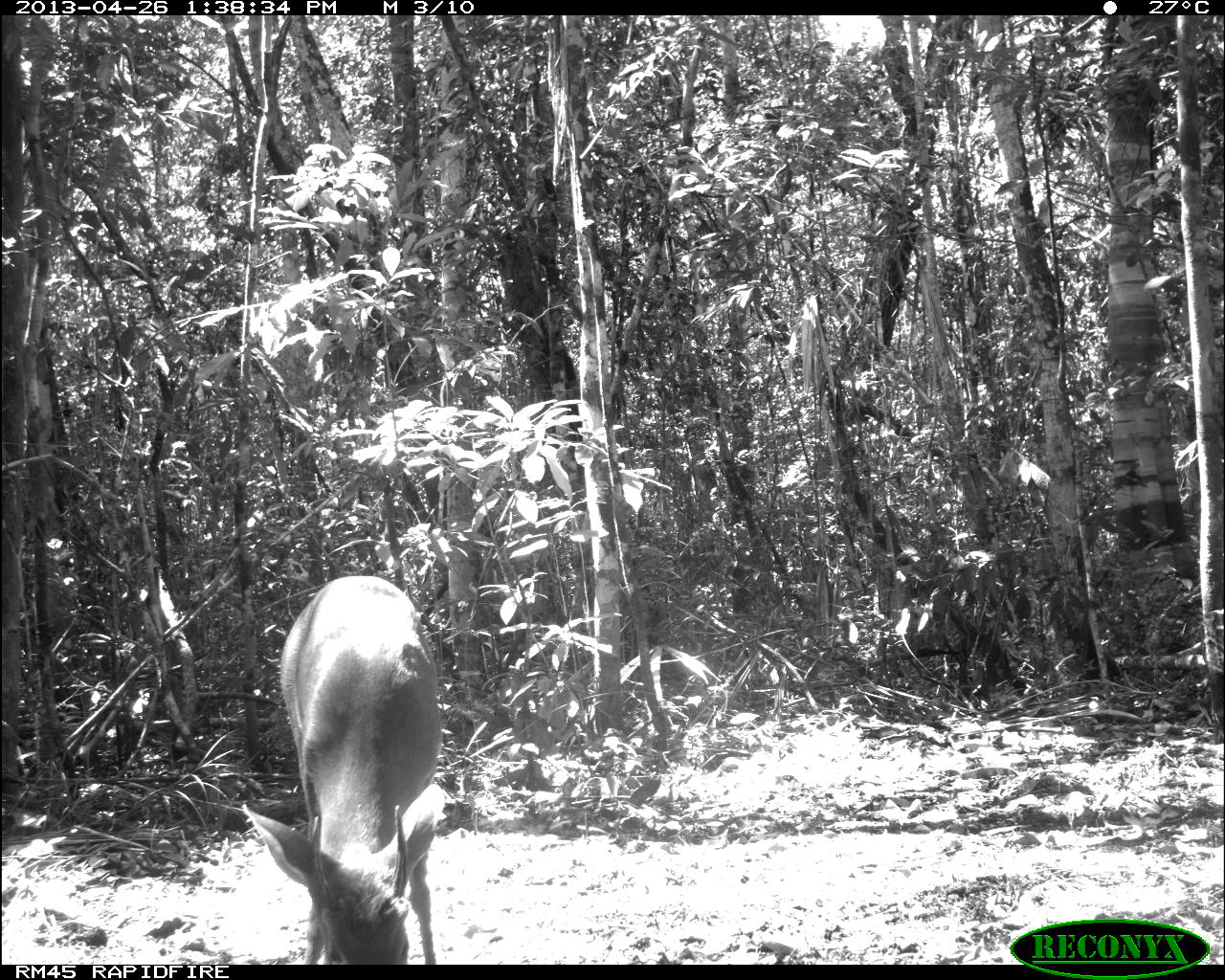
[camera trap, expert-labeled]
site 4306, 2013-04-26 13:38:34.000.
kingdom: Animalia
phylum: Chordata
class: Mammalia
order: Artiodactyla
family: Cervidae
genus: Odocoileus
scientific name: Odocoileus pandora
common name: yucatán brown brocket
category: mazama pandora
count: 1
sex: male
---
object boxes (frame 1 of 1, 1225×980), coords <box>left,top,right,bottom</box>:
mazama pandora: <box>242,575,448,964</box>